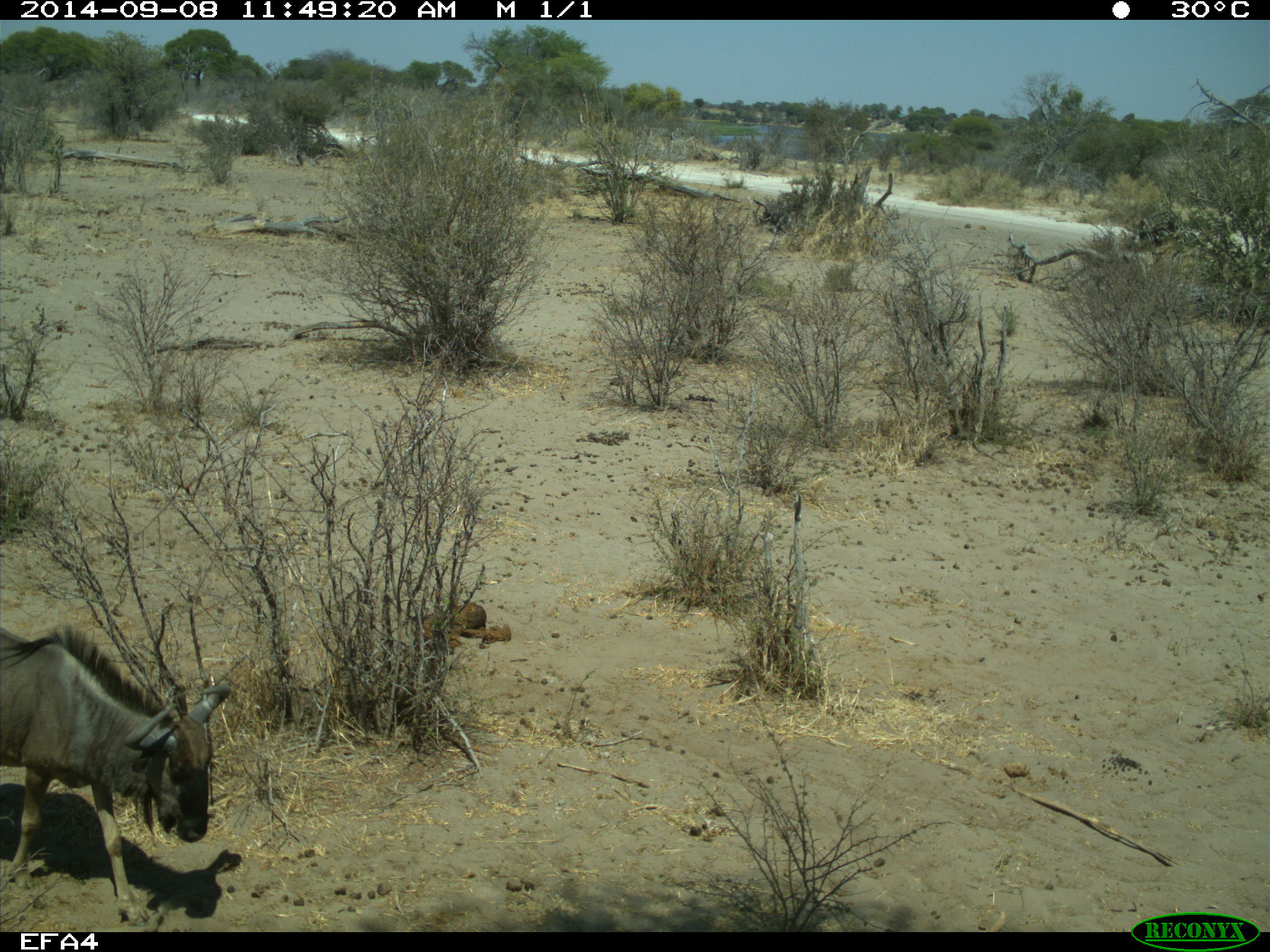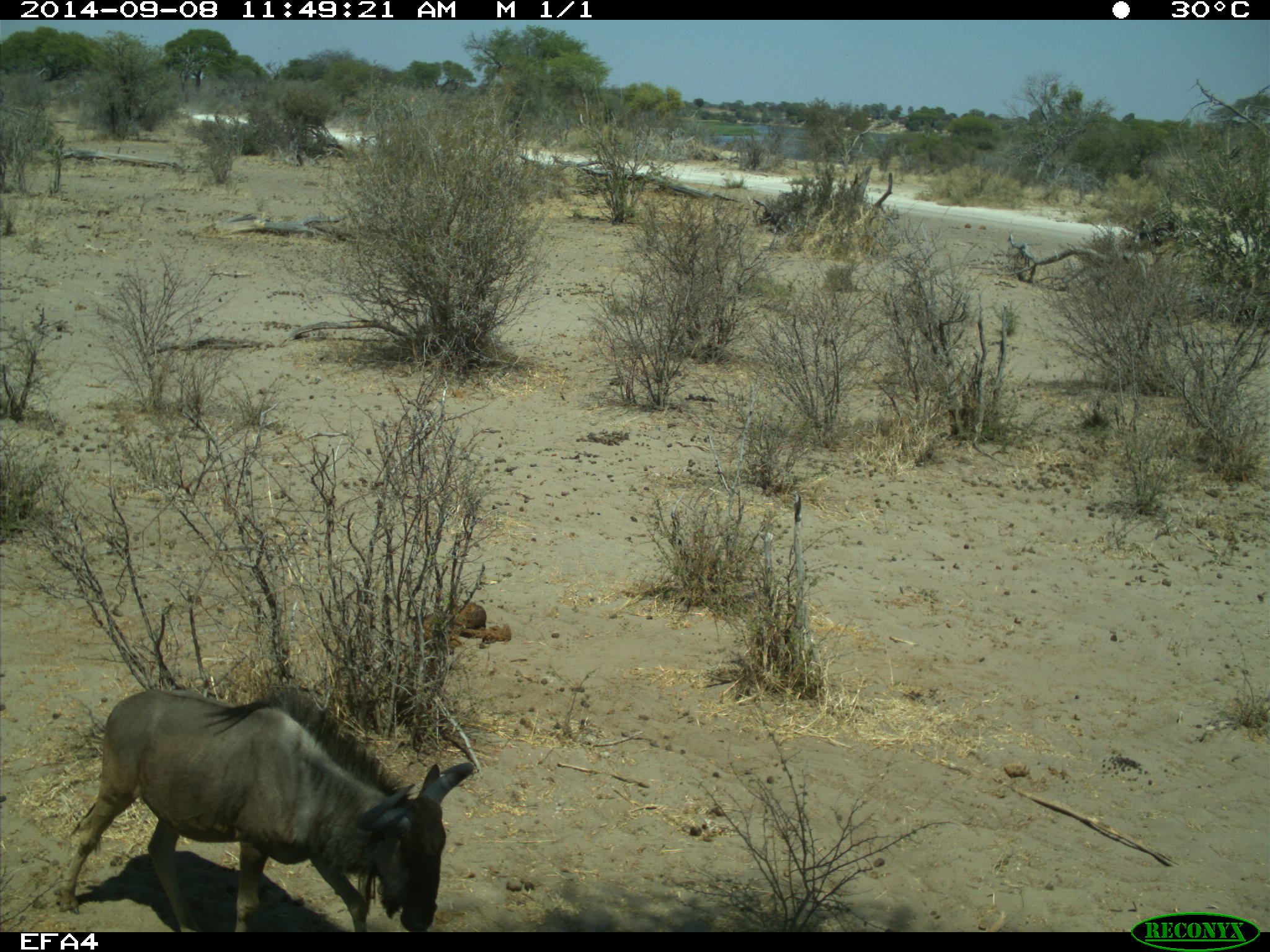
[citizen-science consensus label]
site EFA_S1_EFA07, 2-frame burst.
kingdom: Animalia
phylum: Chordata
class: Mammalia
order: Artiodactyla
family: Bovidae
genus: Connochaetes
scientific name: Connochaetes taurinus taurinus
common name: blue wildebeest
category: wildebeestblue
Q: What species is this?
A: Wildebeestblue (blue wildebeest) (Connochaetes taurinus taurinus).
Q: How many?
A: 1.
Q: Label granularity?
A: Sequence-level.